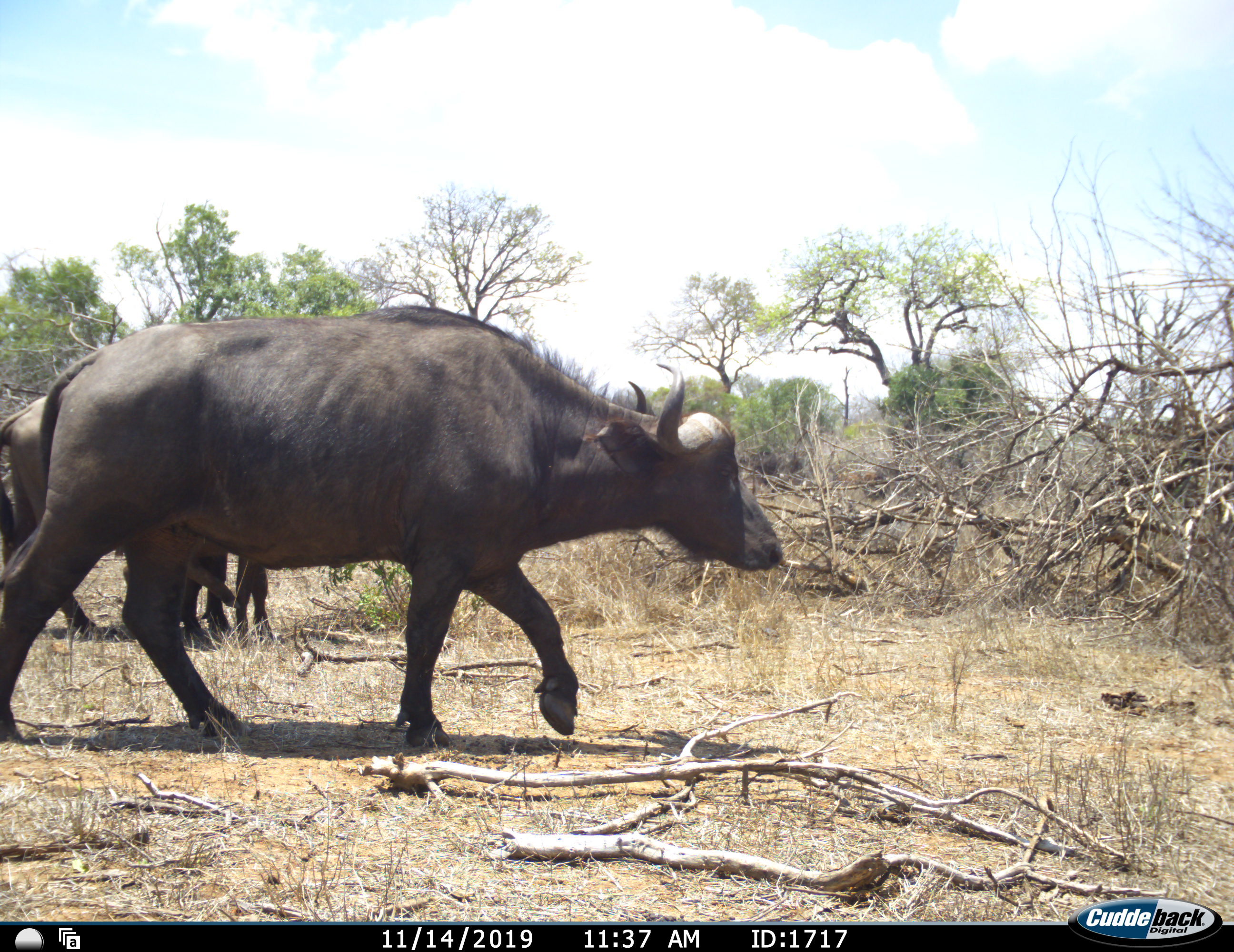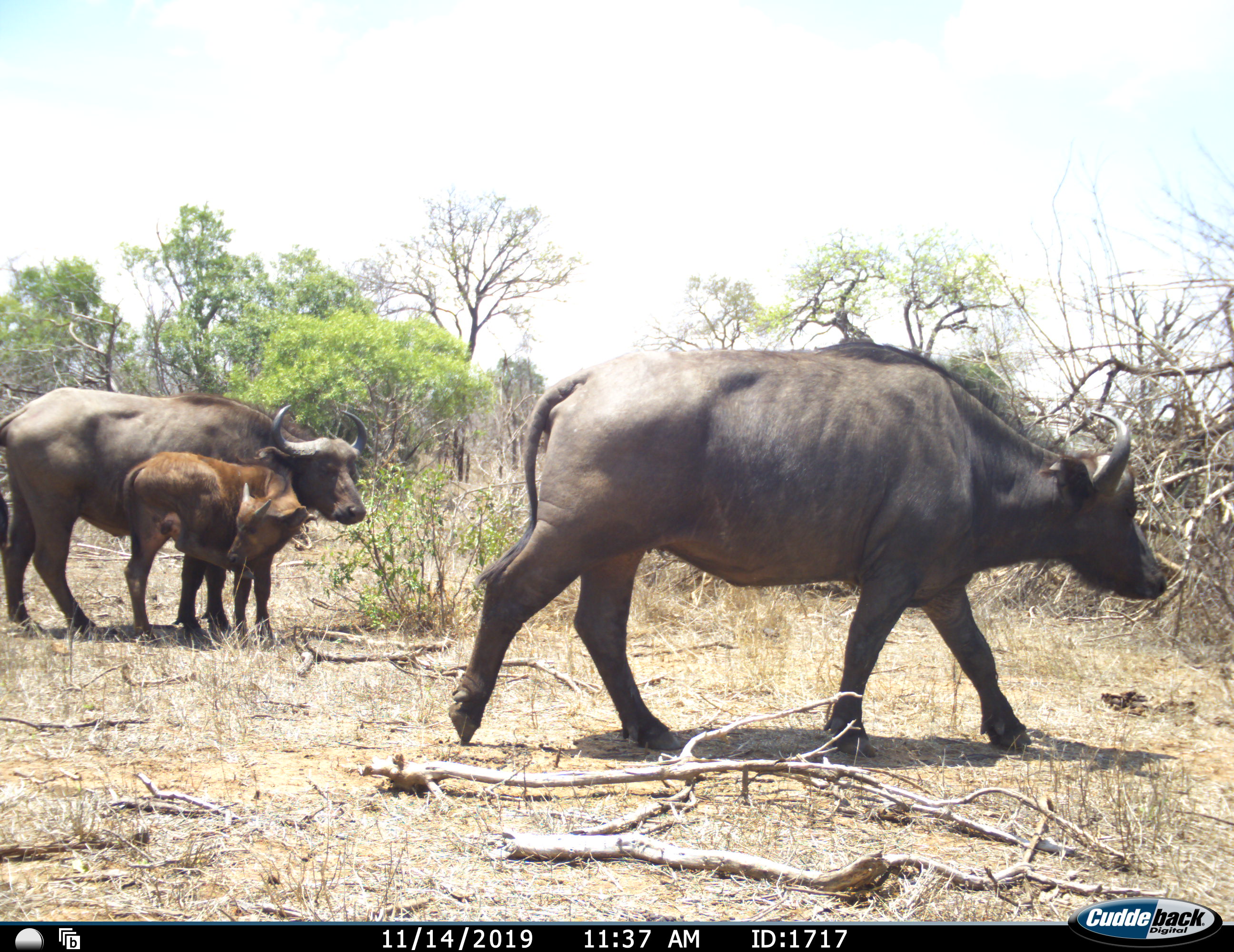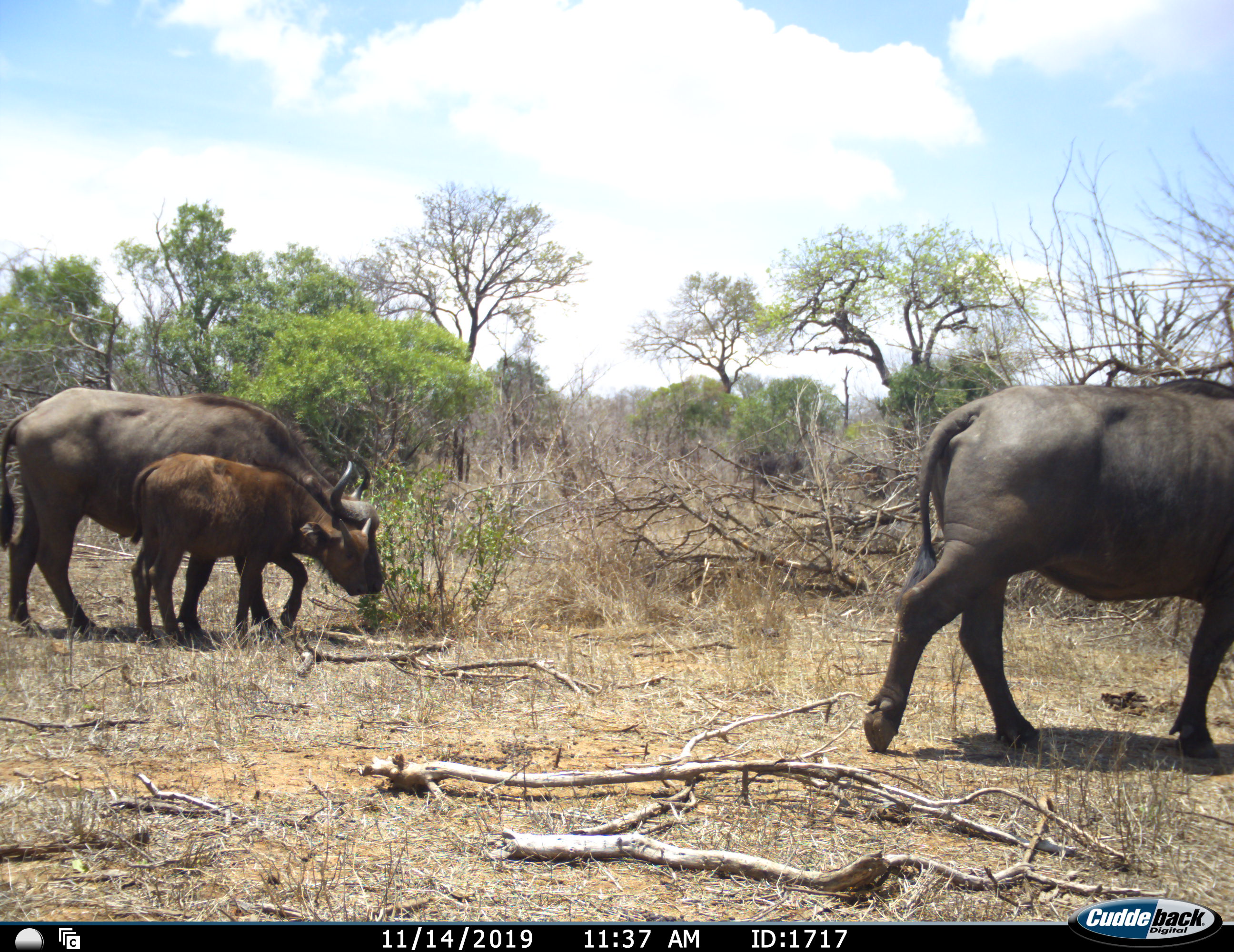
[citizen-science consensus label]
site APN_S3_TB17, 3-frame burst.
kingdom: Animalia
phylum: Chordata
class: Mammalia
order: Artiodactyla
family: Bovidae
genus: Syncerus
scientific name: Syncerus caffer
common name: african buffalo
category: buffalo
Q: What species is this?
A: Buffalo (african buffalo) (Syncerus caffer).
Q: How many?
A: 3.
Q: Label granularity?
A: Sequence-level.